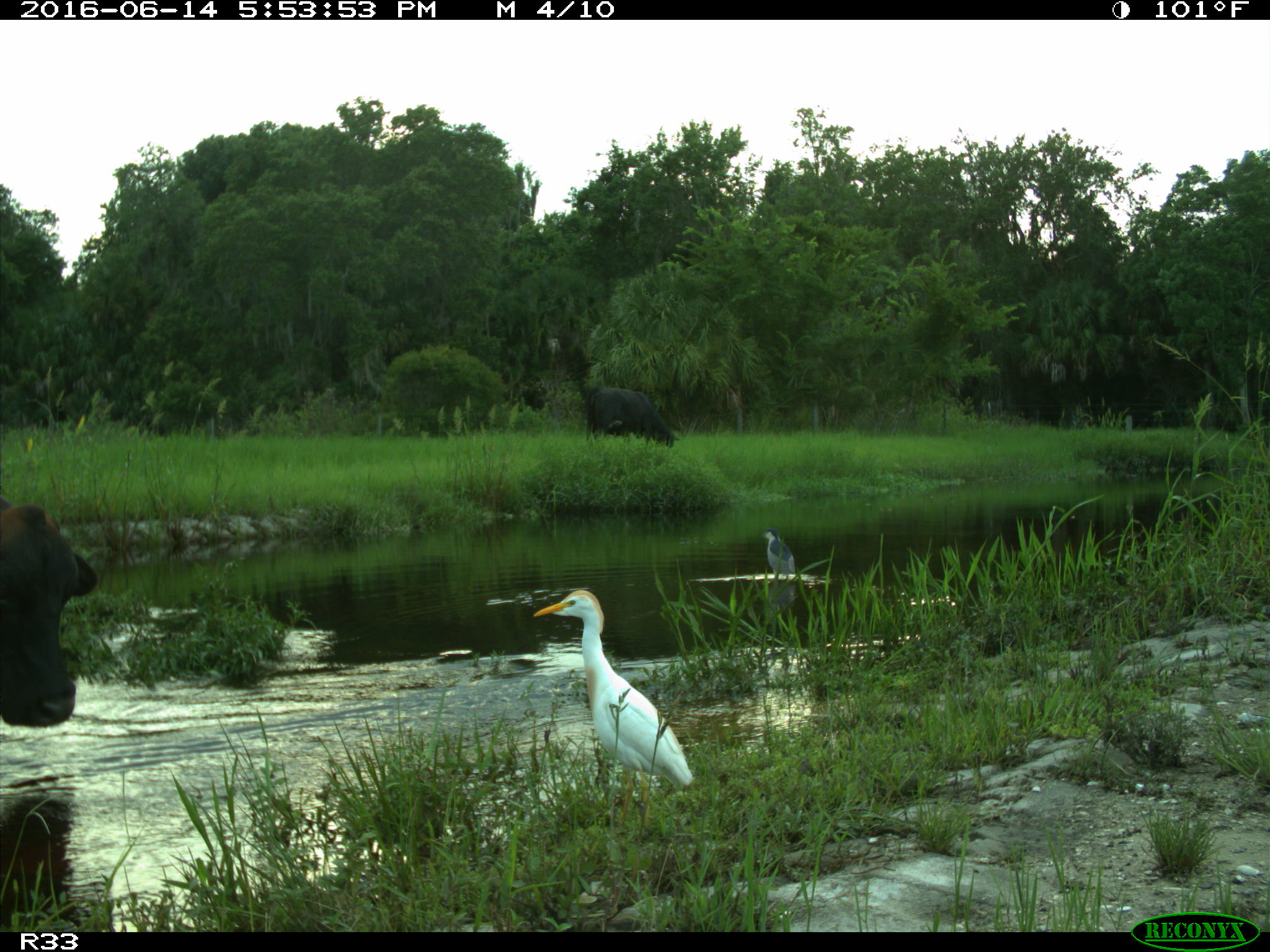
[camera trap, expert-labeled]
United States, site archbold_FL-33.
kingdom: Animalia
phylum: Chordata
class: Mammalia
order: Artiodactyla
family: Bovidae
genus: Bos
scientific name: Bos taurus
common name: domestic cow